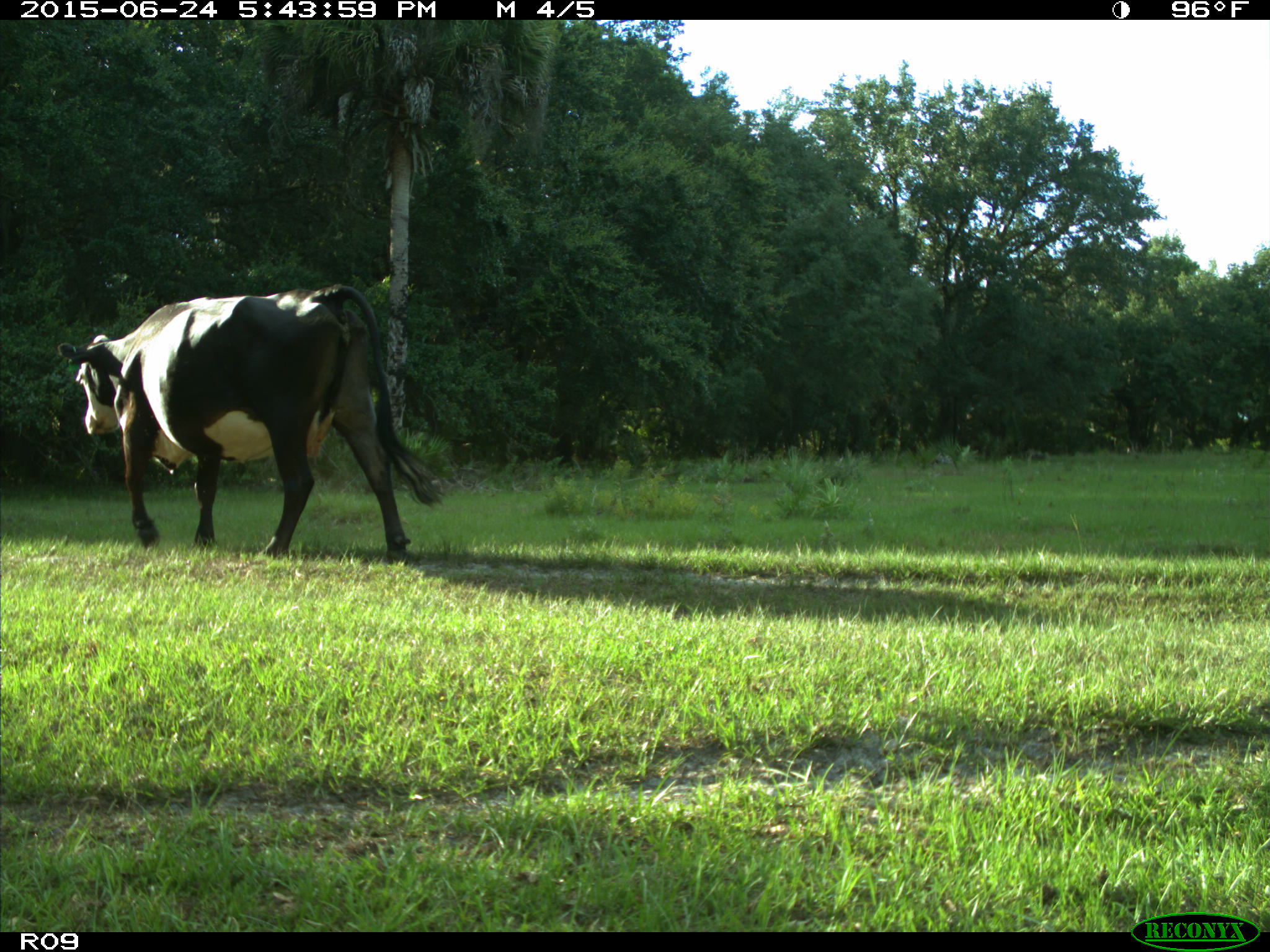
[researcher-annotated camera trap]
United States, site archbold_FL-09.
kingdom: Animalia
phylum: Chordata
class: Mammalia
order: Artiodactyla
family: Bovidae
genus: Bos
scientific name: Bos taurus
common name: domestic cow